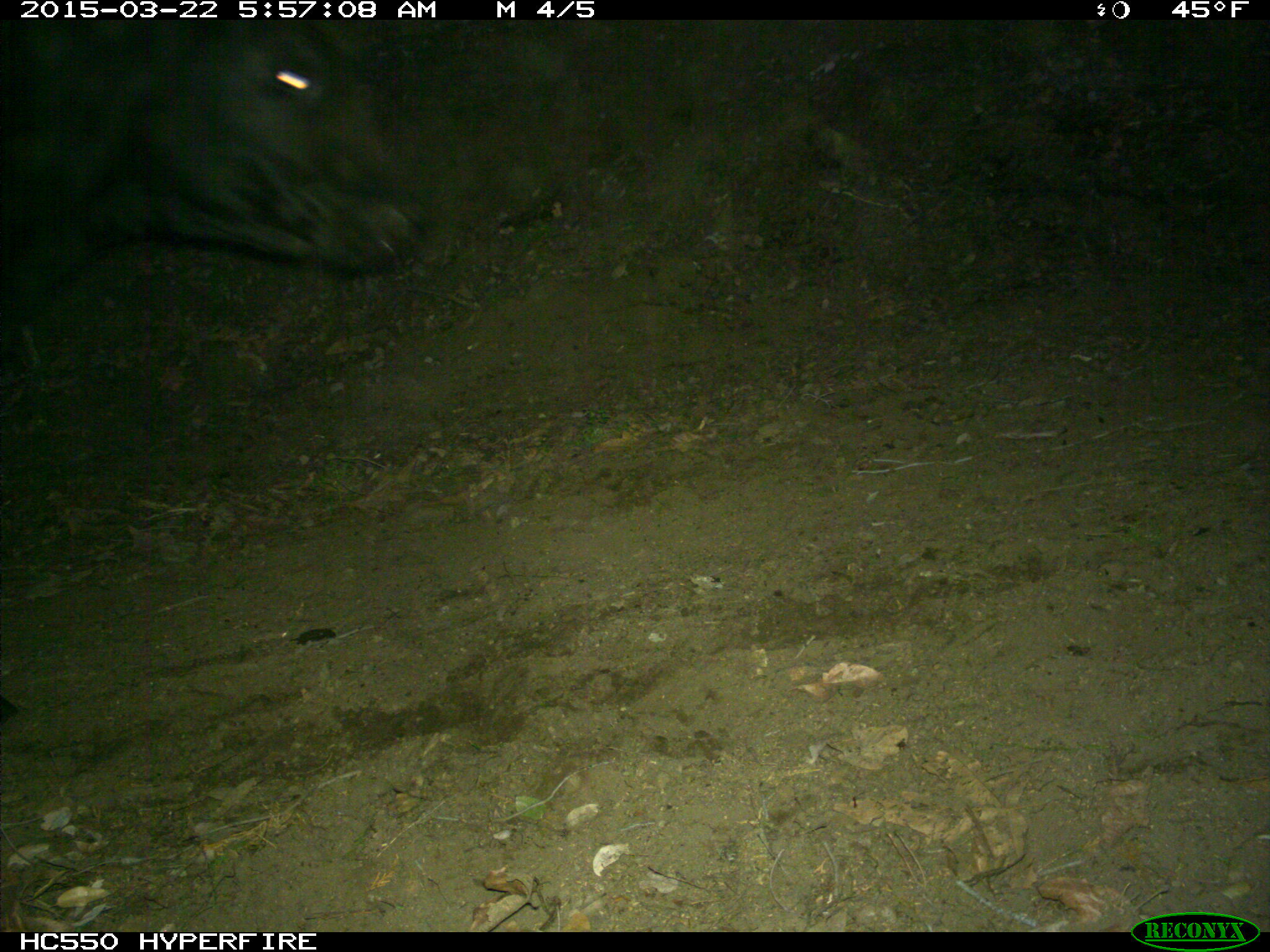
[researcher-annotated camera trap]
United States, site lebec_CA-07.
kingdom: Animalia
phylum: Chordata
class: Mammalia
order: Artiodactyla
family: Bovidae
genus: Bos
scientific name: Bos taurus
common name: domestic cow